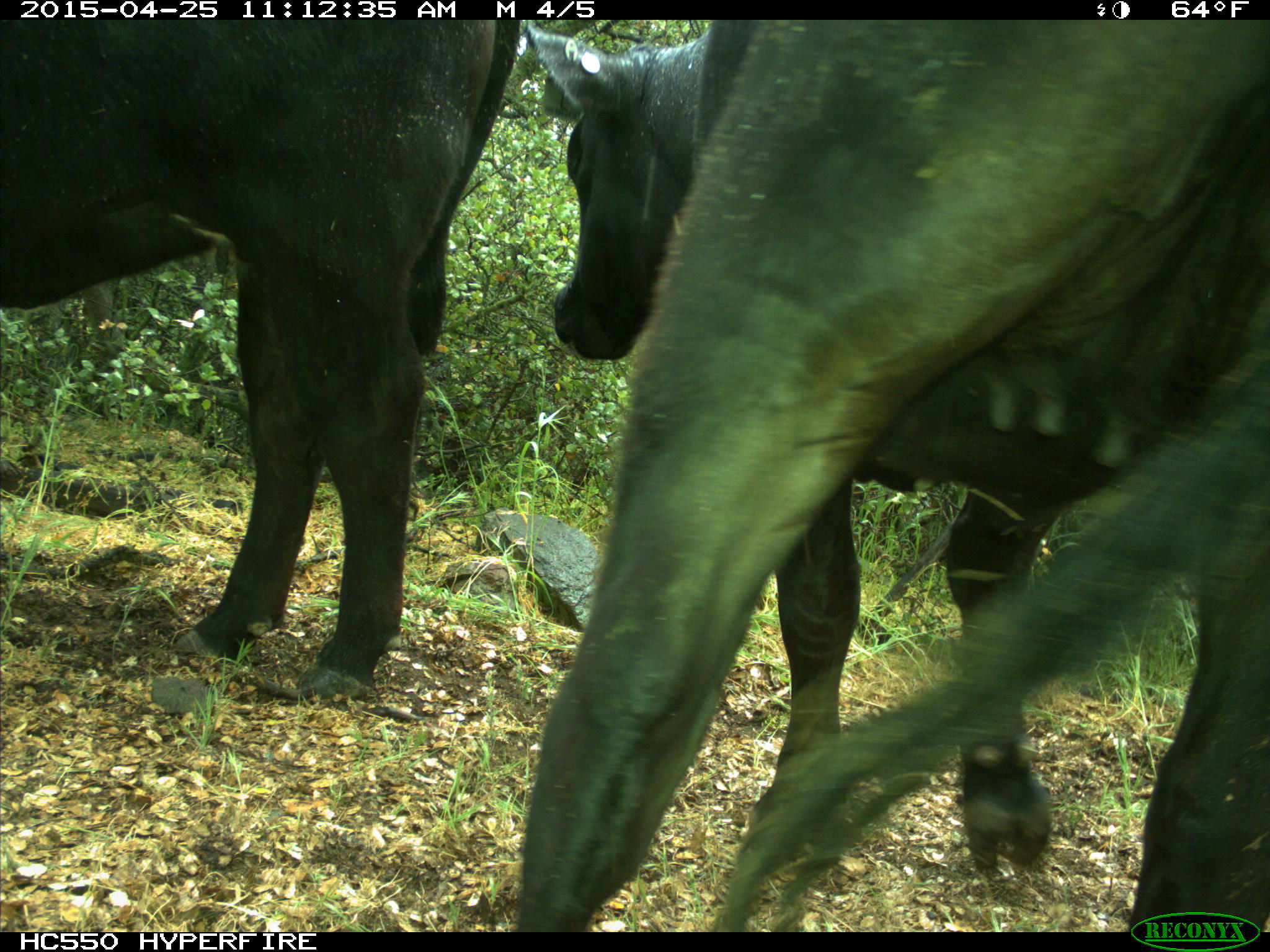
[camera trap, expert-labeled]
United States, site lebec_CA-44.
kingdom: Animalia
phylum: Chordata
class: Mammalia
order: Artiodactyla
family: Suidae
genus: Sus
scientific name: Sus scrofa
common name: wild boar